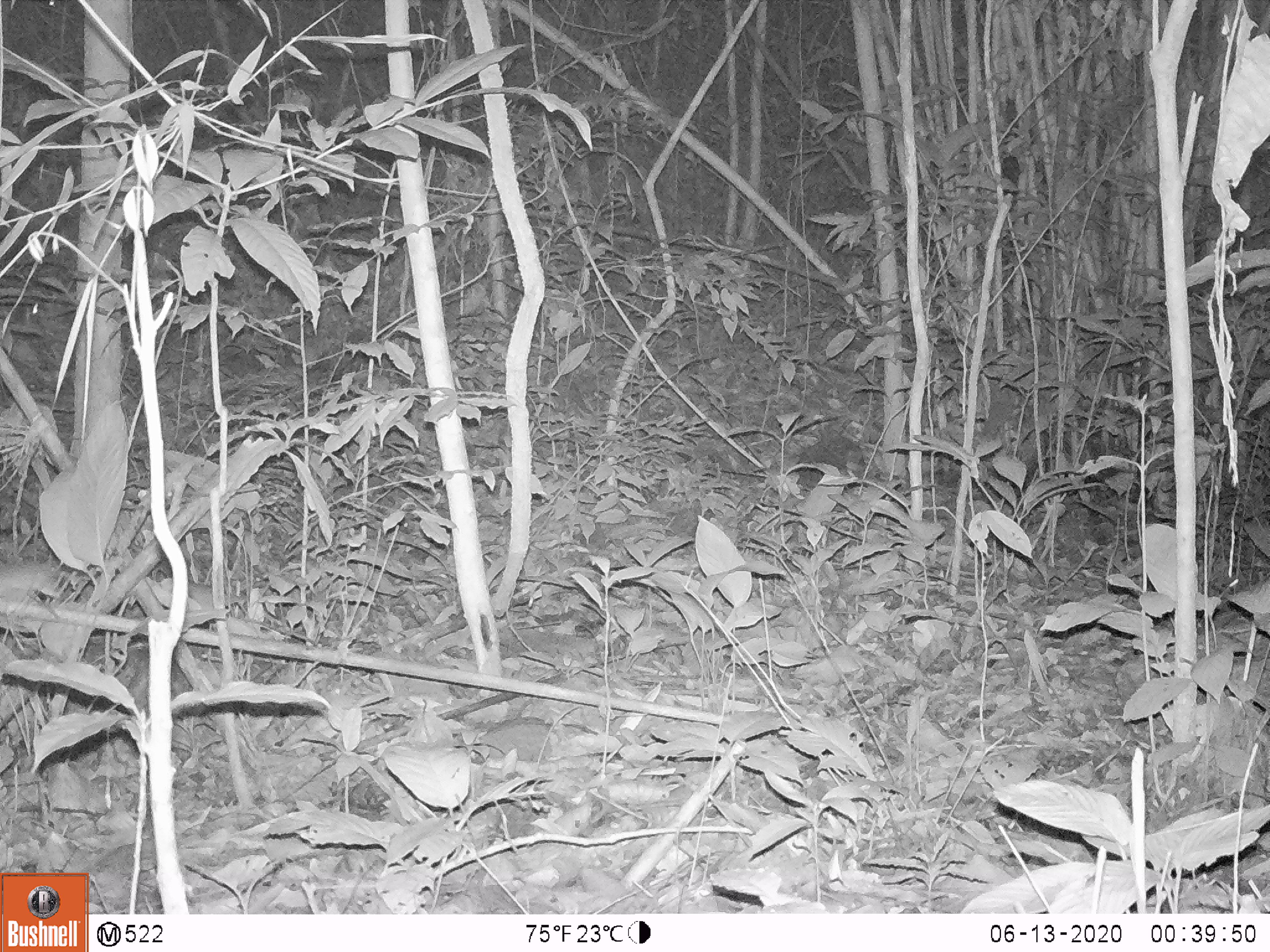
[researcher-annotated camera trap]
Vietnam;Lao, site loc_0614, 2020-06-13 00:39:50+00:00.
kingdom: Animalia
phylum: Chordata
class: Mammalia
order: Rodentia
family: Muridae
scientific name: Muridae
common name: old-world mice and rats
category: unidentified murid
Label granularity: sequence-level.